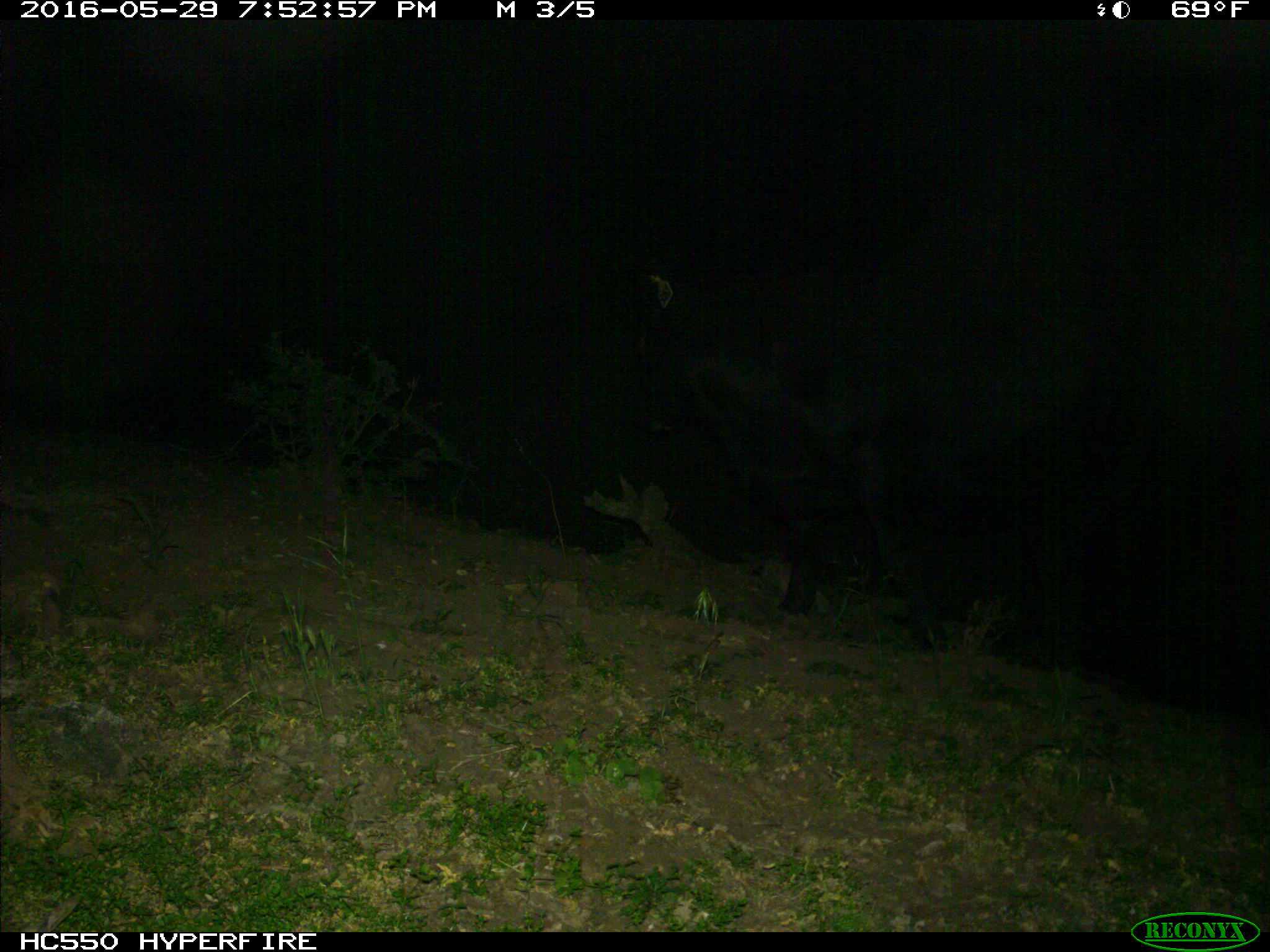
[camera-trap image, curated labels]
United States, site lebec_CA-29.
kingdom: Animalia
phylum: Chordata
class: Mammalia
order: Artiodactyla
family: Bovidae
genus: Bos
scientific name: Bos taurus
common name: domestic cow